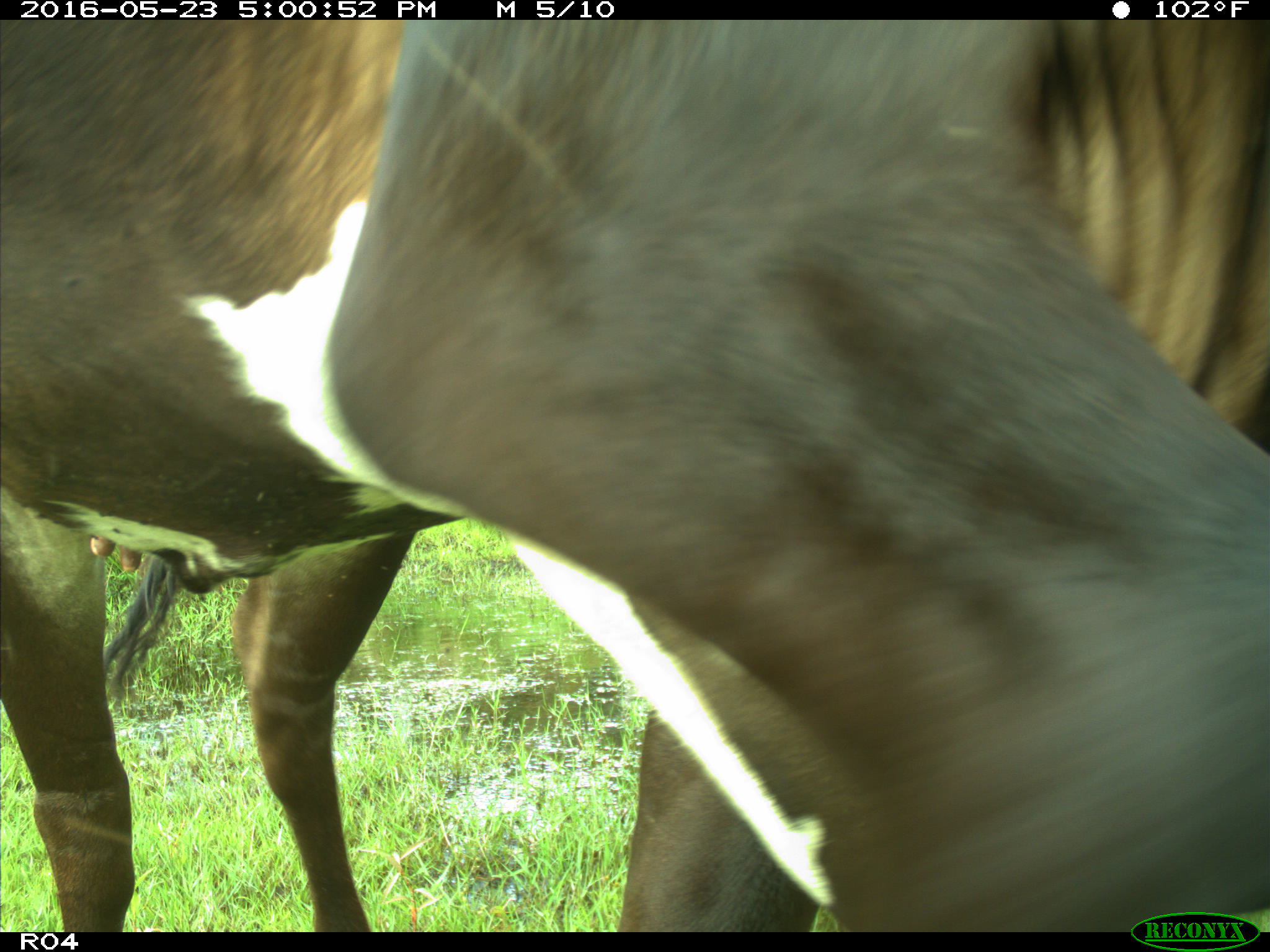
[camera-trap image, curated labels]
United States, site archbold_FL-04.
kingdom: Animalia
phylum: Chordata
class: Mammalia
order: Artiodactyla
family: Bovidae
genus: Bos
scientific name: Bos taurus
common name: domestic cow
Bos taurus (domestic cow).